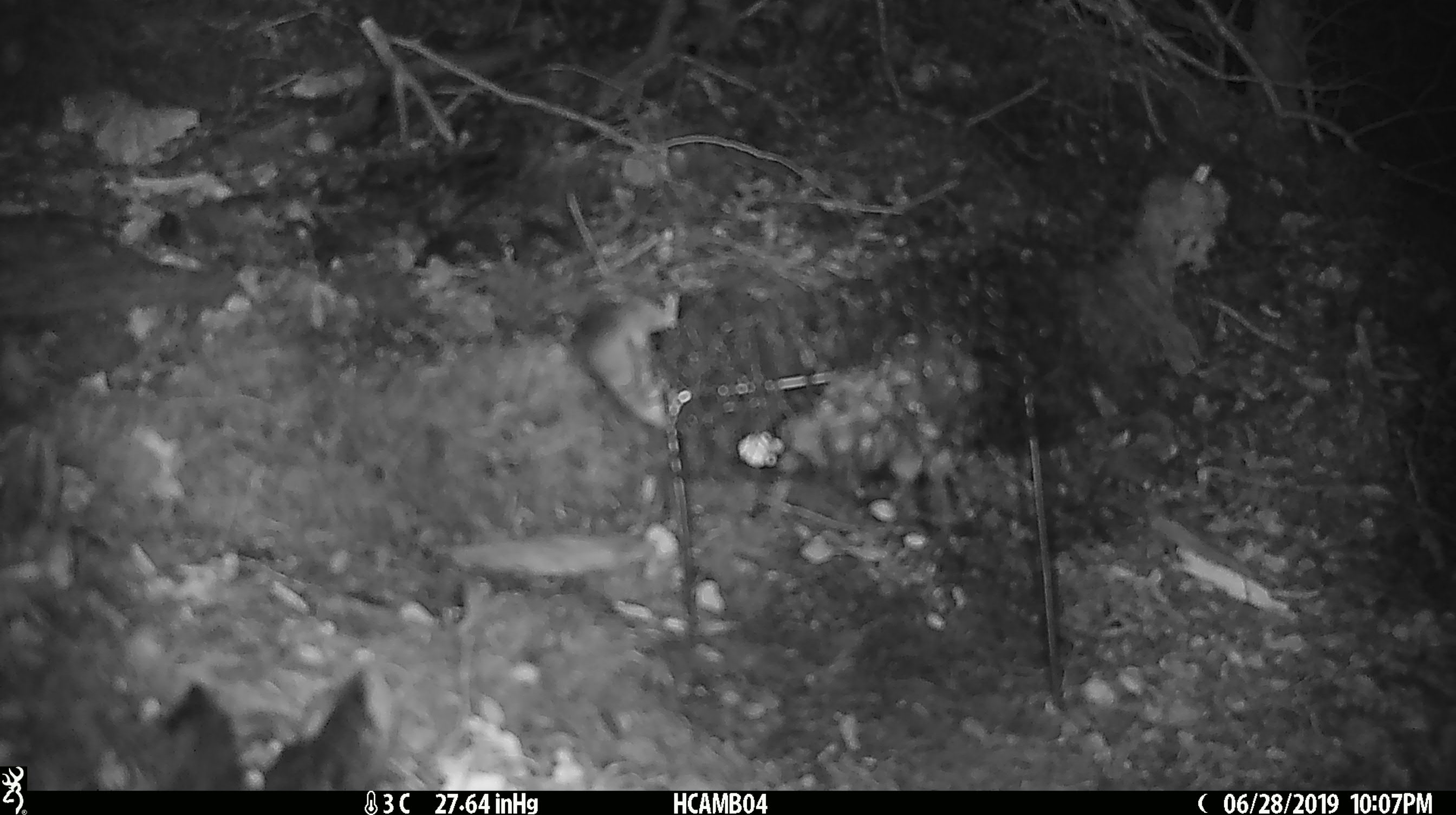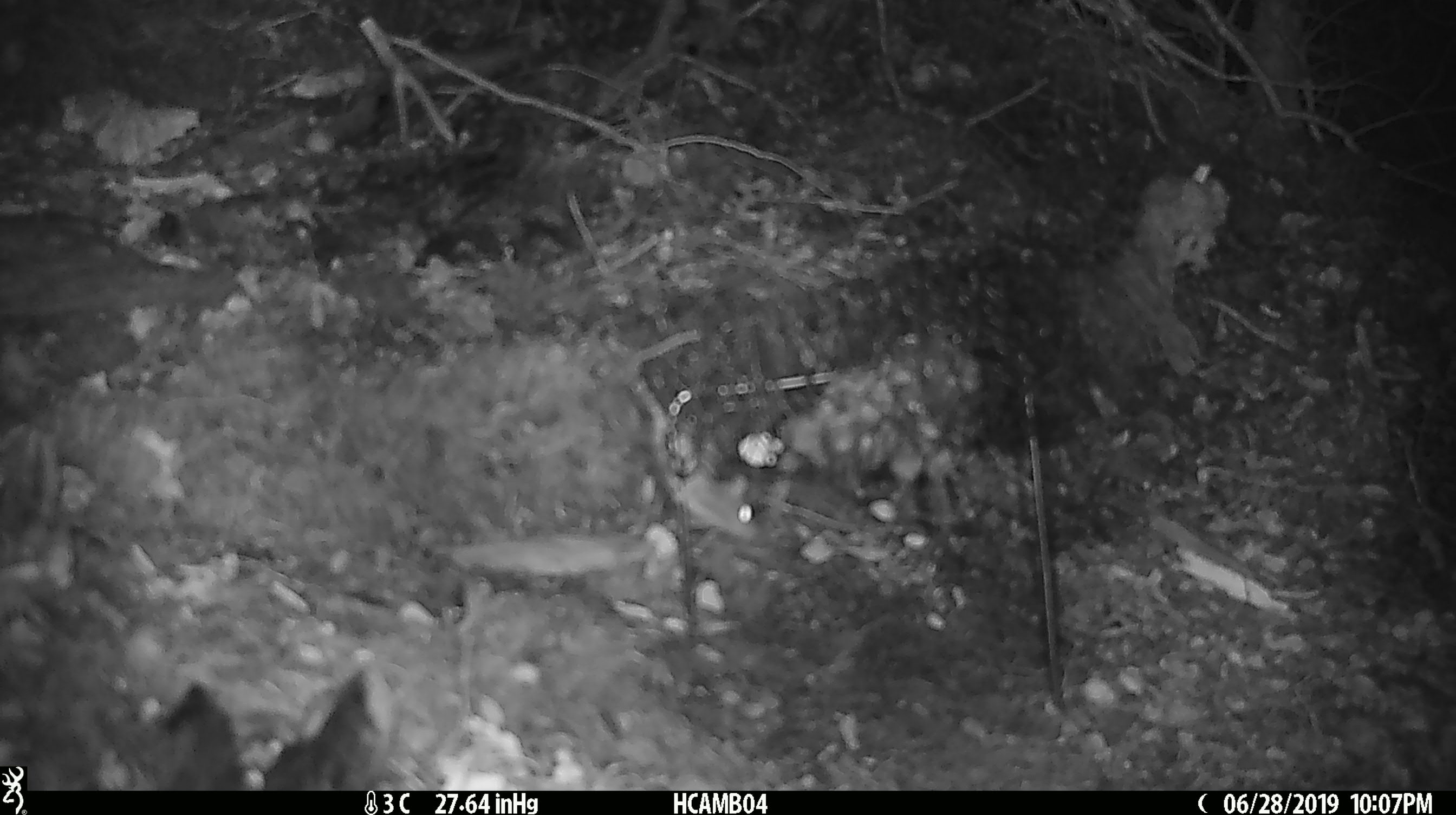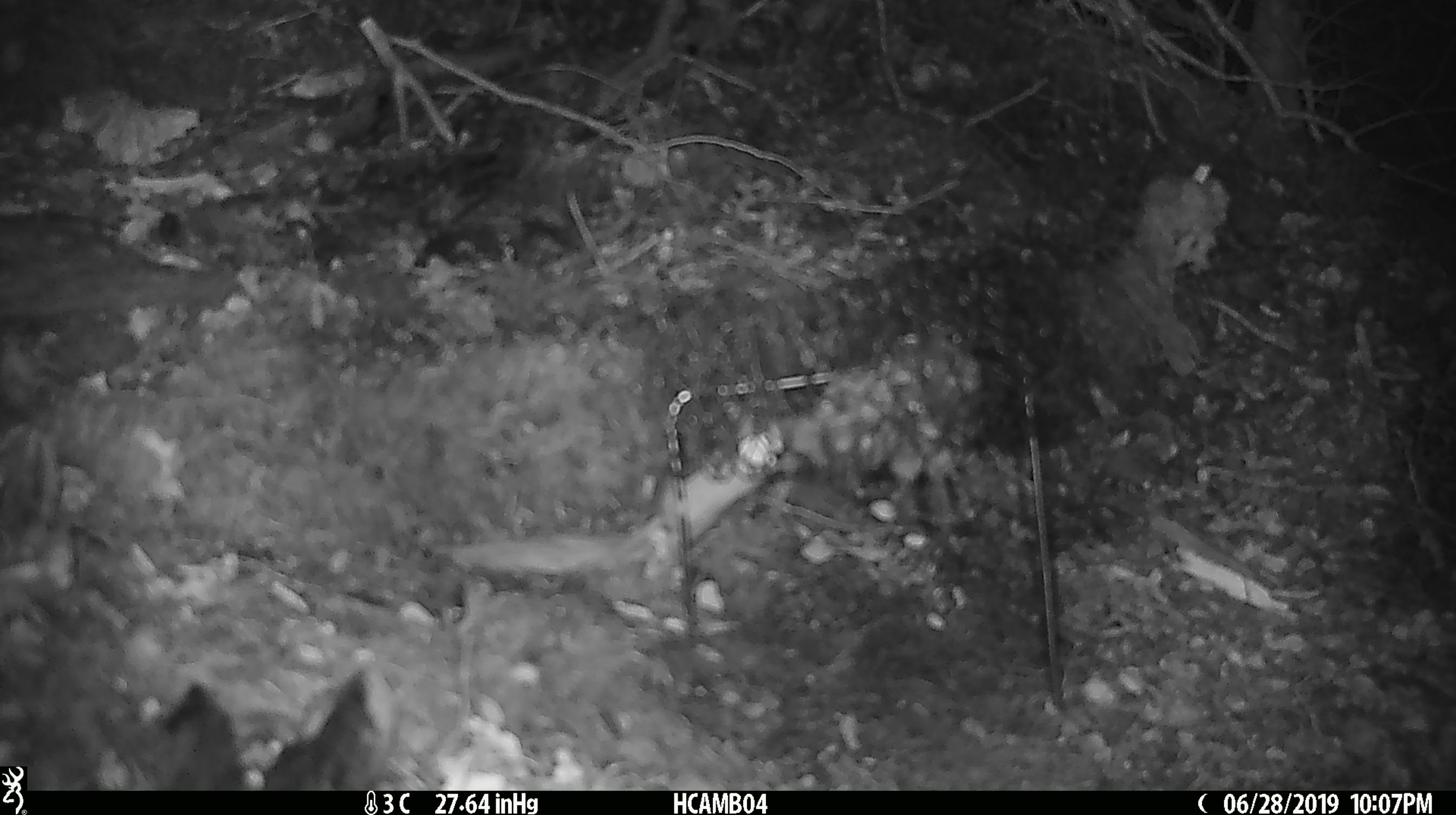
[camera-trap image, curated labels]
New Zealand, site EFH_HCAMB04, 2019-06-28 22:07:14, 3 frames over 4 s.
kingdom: Animalia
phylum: Chordata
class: Mammalia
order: Rodentia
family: Muridae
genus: Mus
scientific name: Mus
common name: mouse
Mouse (Mus).